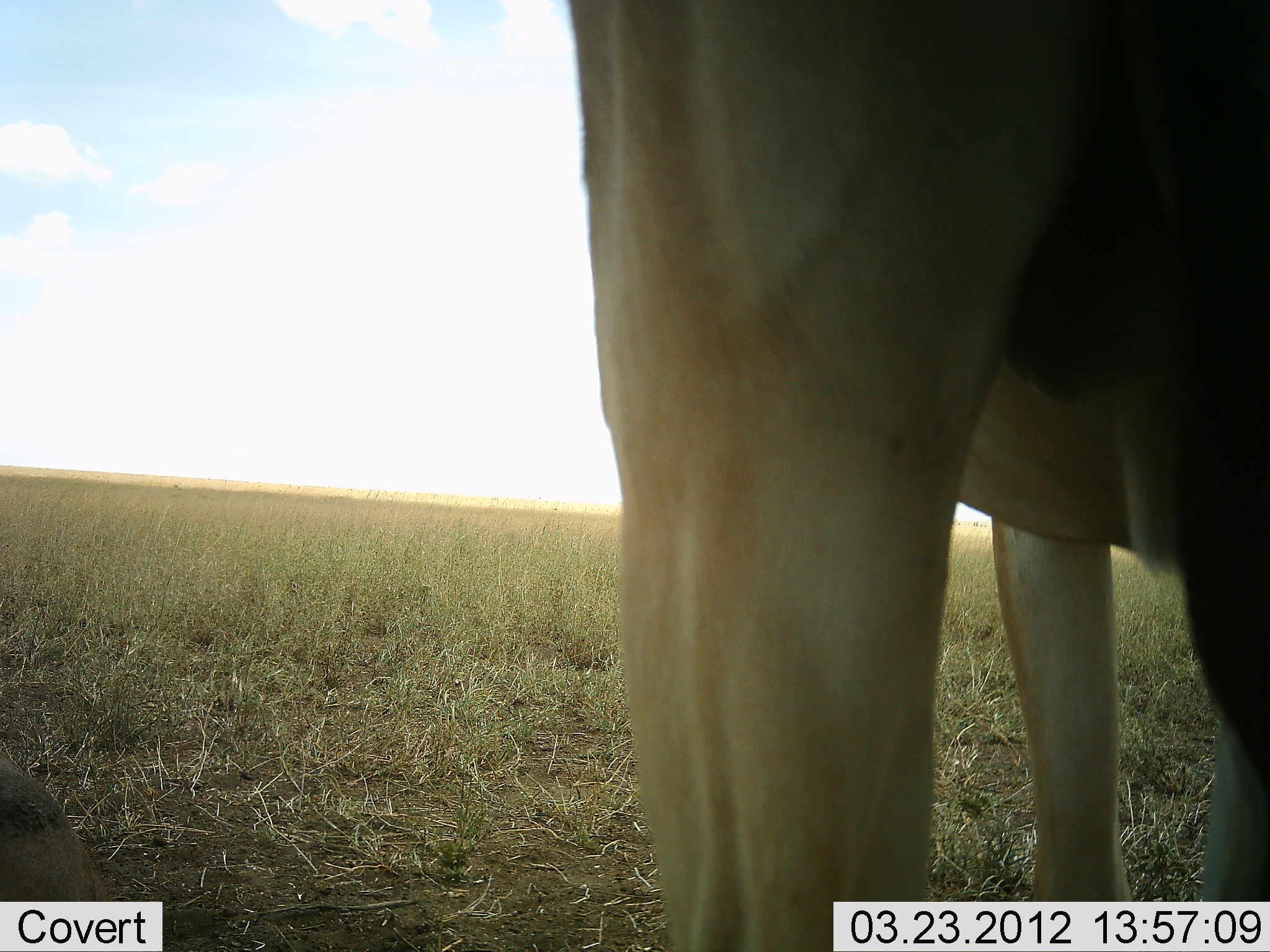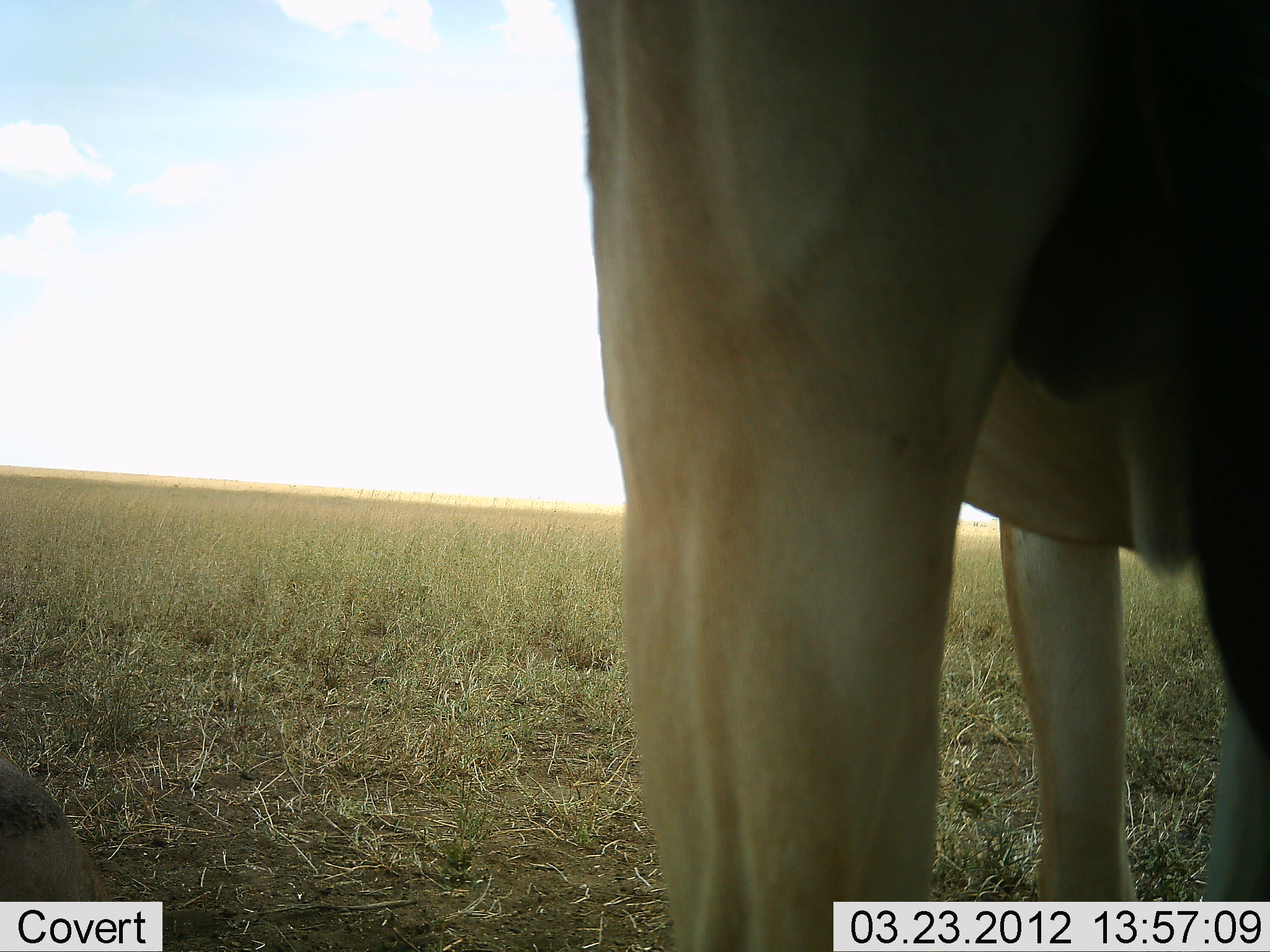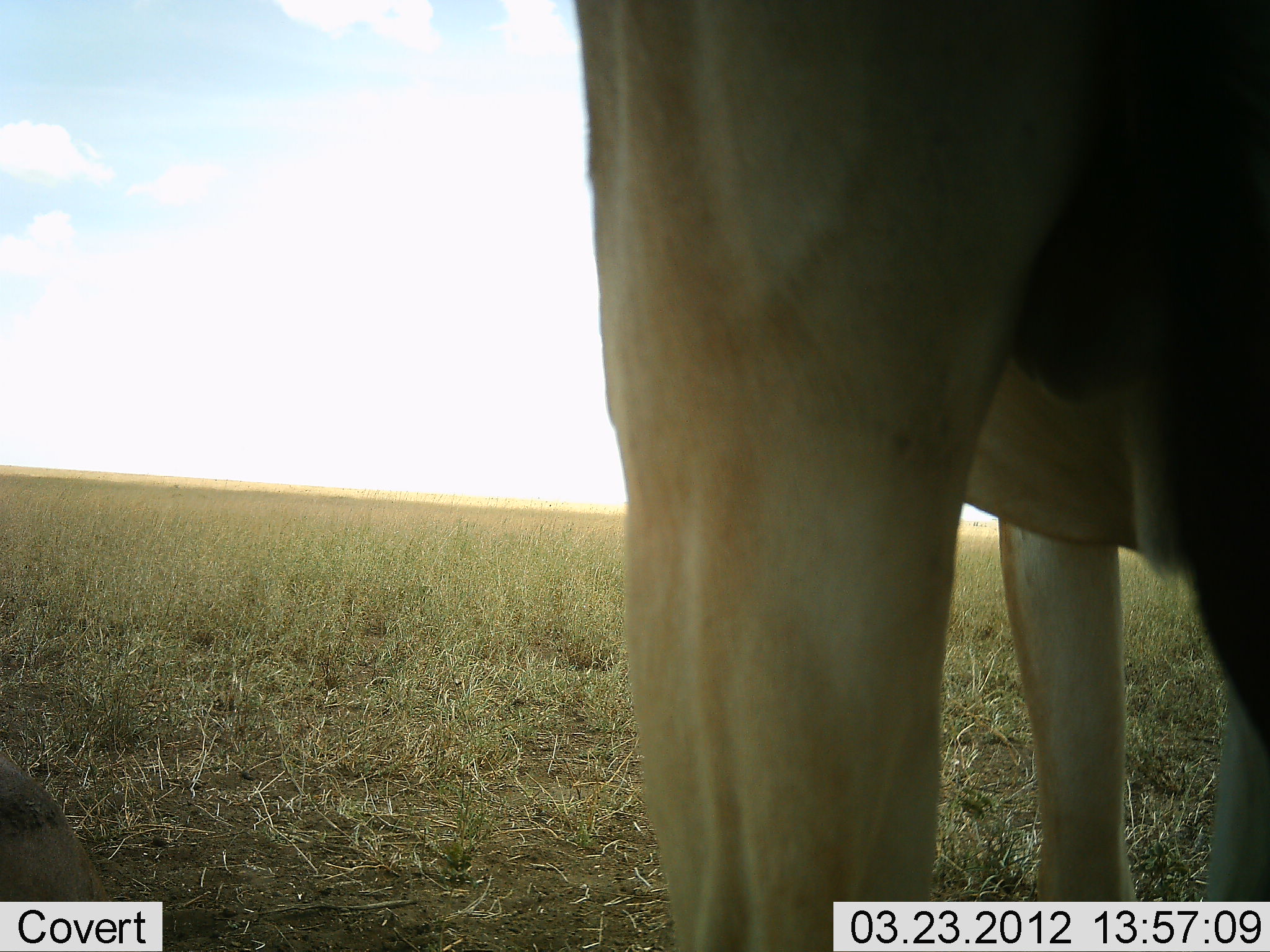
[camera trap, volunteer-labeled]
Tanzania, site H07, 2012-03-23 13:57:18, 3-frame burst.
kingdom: Animalia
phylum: Chordata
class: Mammalia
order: Artiodactyla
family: Bovidae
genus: Alcelaphus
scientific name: Alcelaphus buselaphus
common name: hartebeest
Hartebeest (Alcelaphus buselaphus), count 1. Behavior (volunteer vote fractions): standing 100%, resting 6%, moving 0%, interacting 0%. Young present (vote fraction): 0%. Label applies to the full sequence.